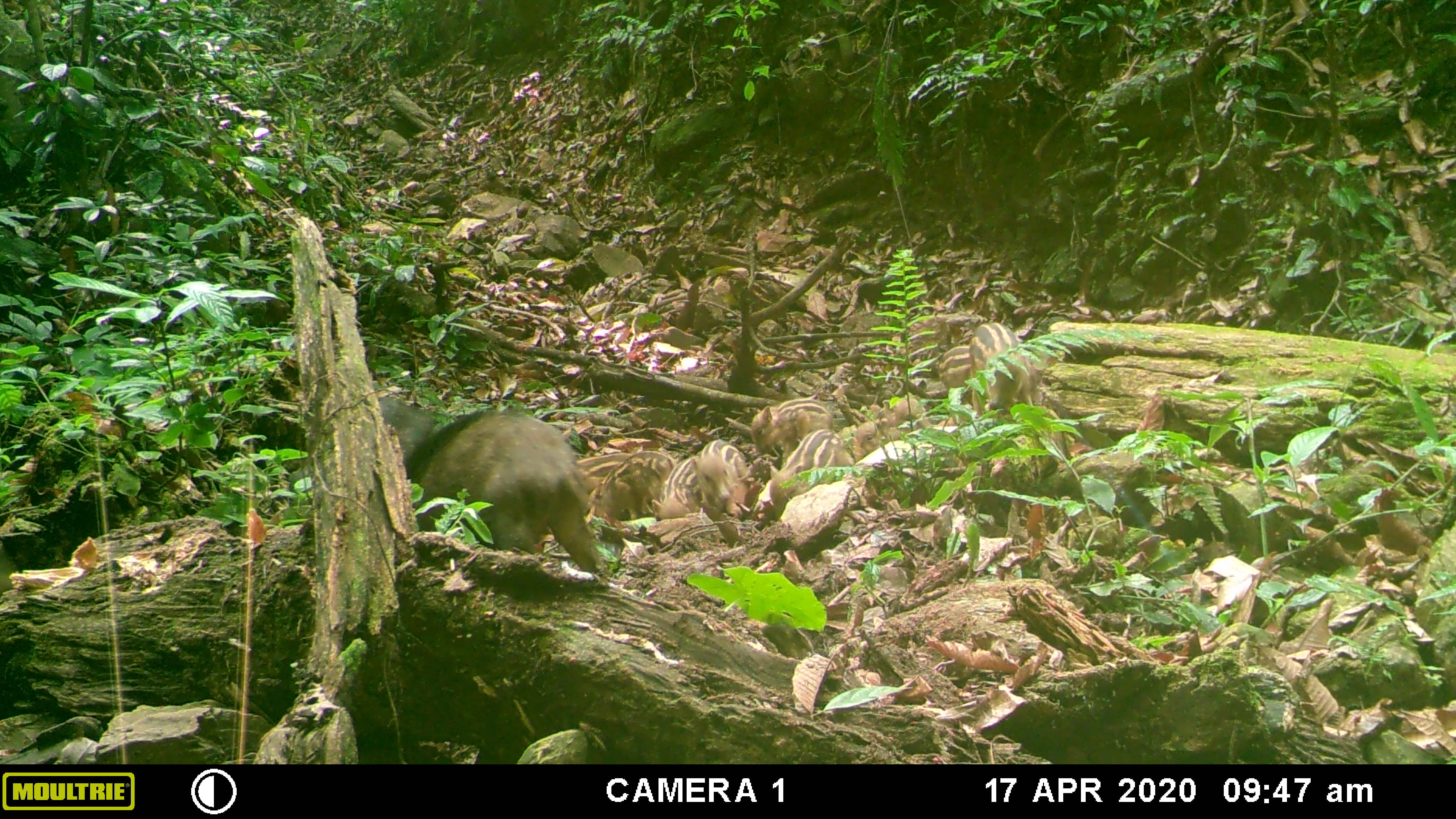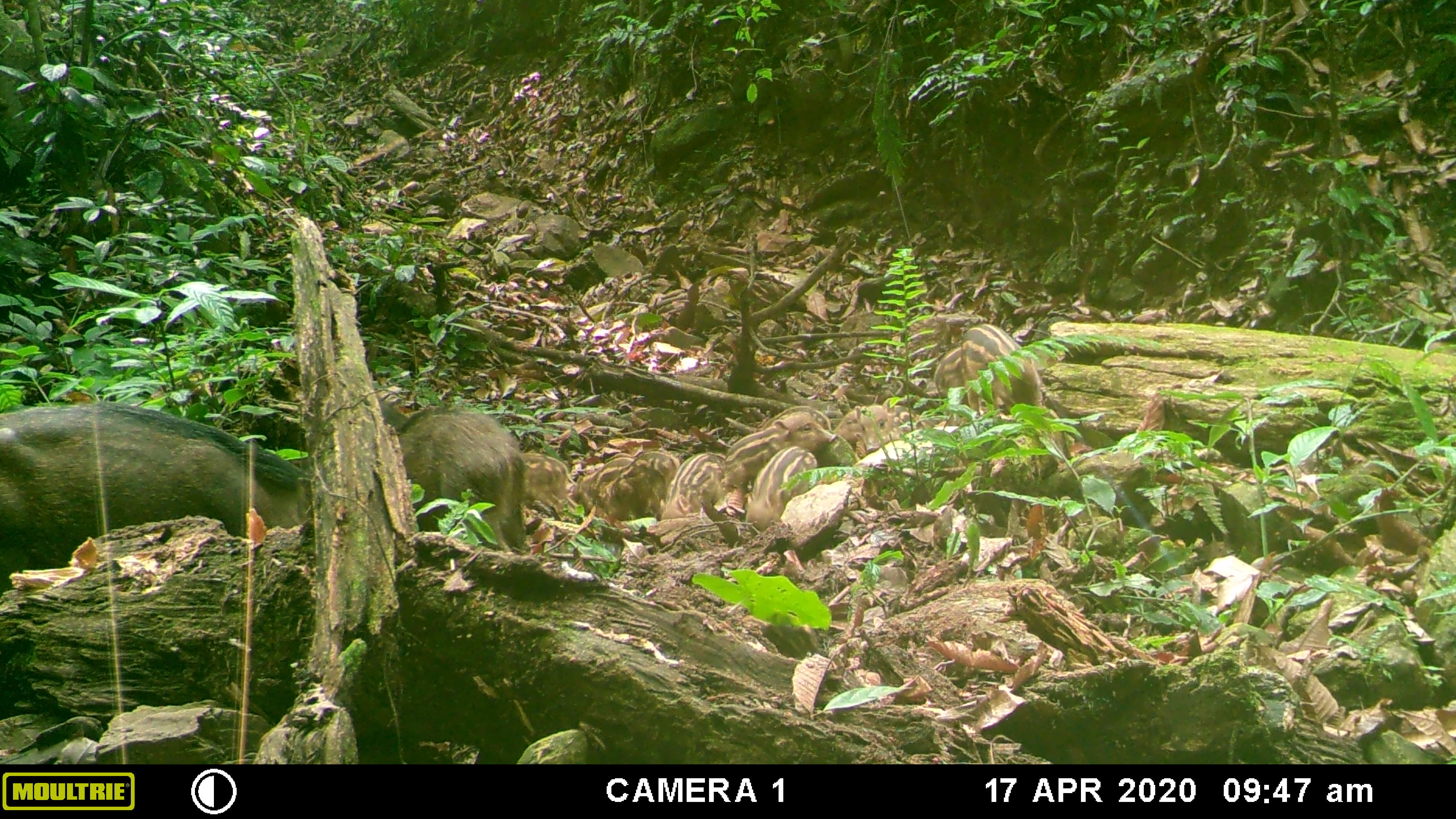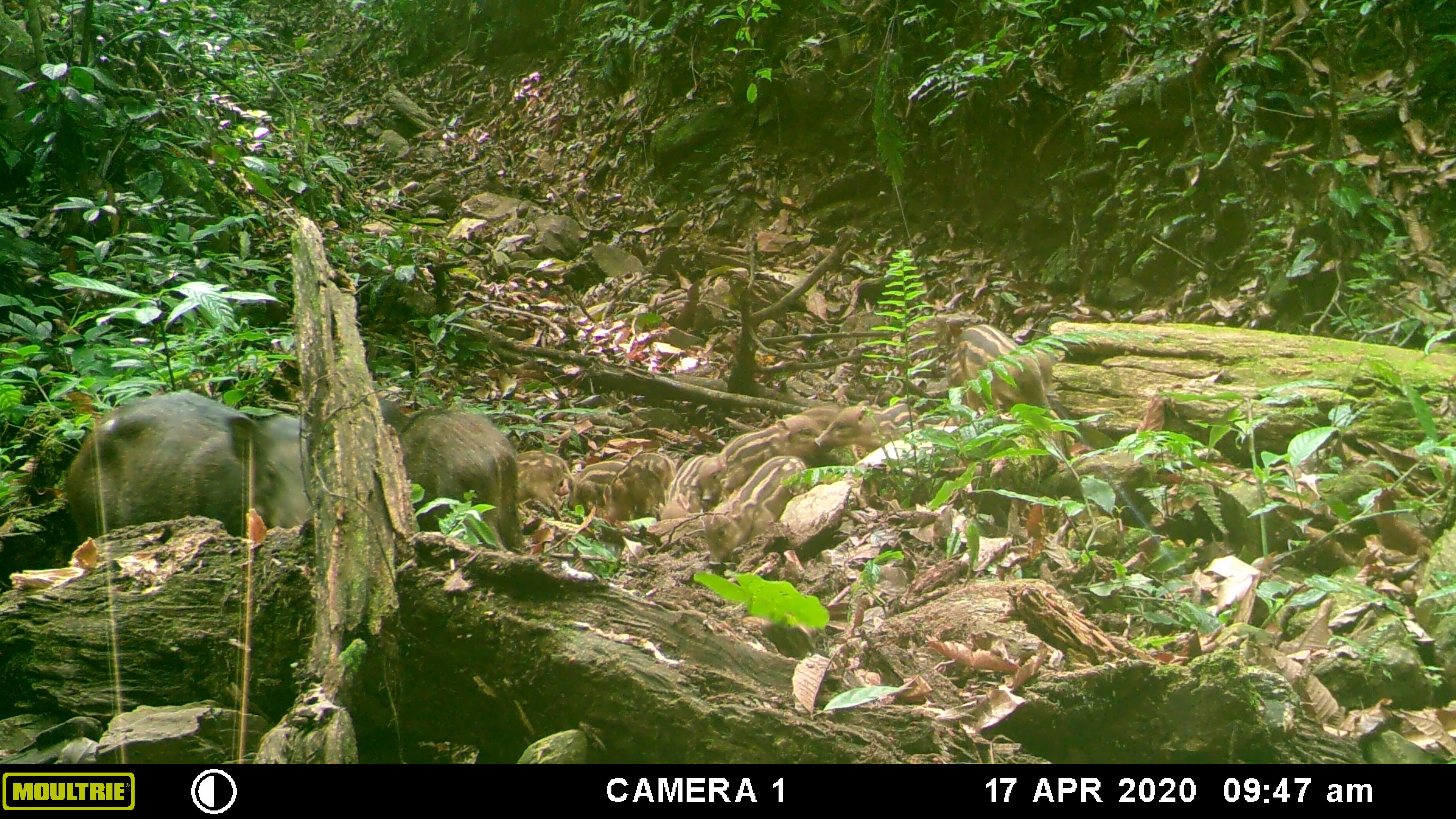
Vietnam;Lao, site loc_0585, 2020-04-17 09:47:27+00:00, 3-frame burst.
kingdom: Animalia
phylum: Chordata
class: Mammalia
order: Artiodactyla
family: Suidae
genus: Sus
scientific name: Sus scrofa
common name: eurasian wild pig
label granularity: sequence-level